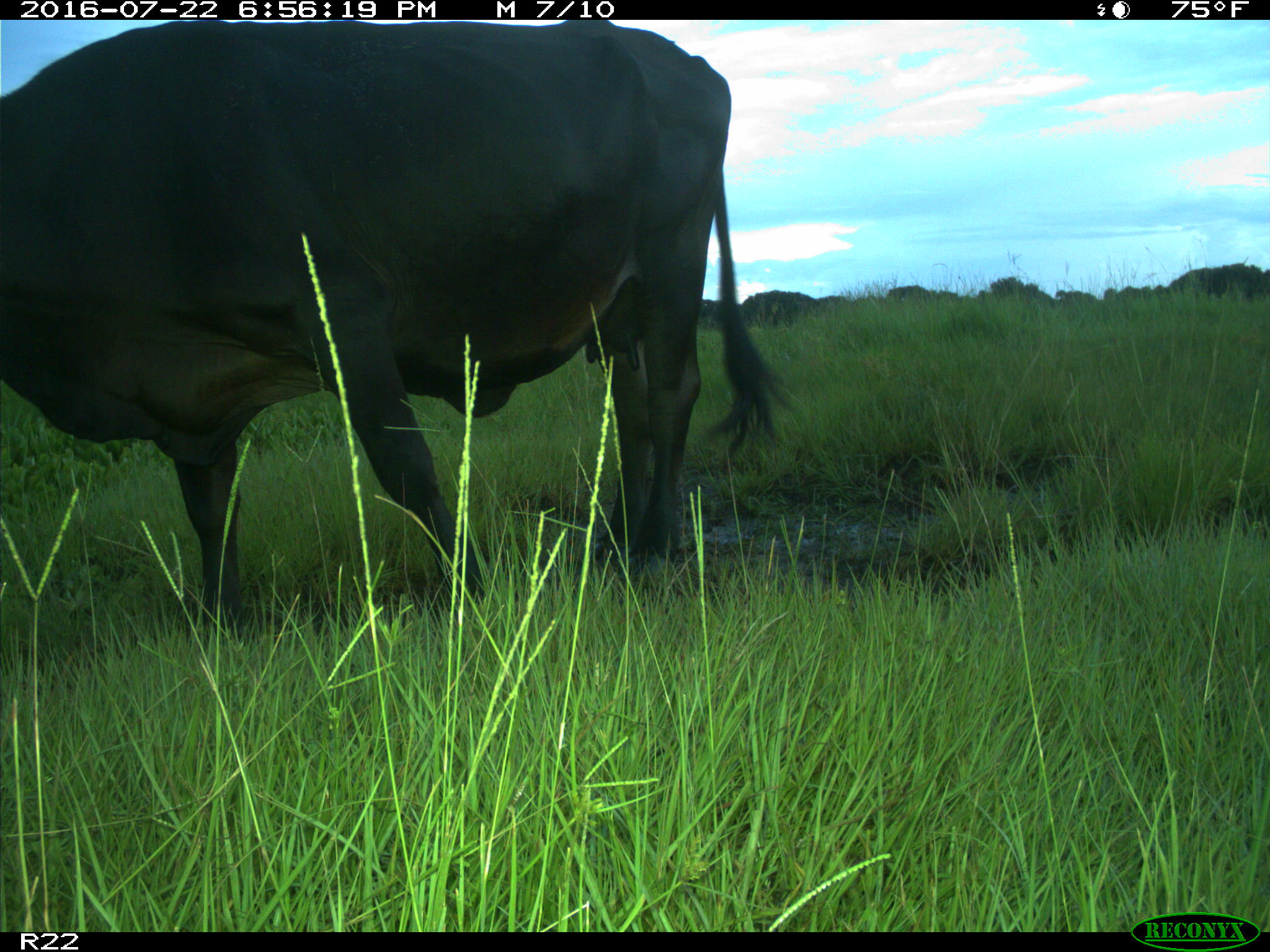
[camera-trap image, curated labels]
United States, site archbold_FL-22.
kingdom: Animalia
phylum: Chordata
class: Mammalia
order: Artiodactyla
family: Bovidae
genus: Bos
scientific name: Bos taurus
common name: domestic cow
Bos taurus (domestic cow).